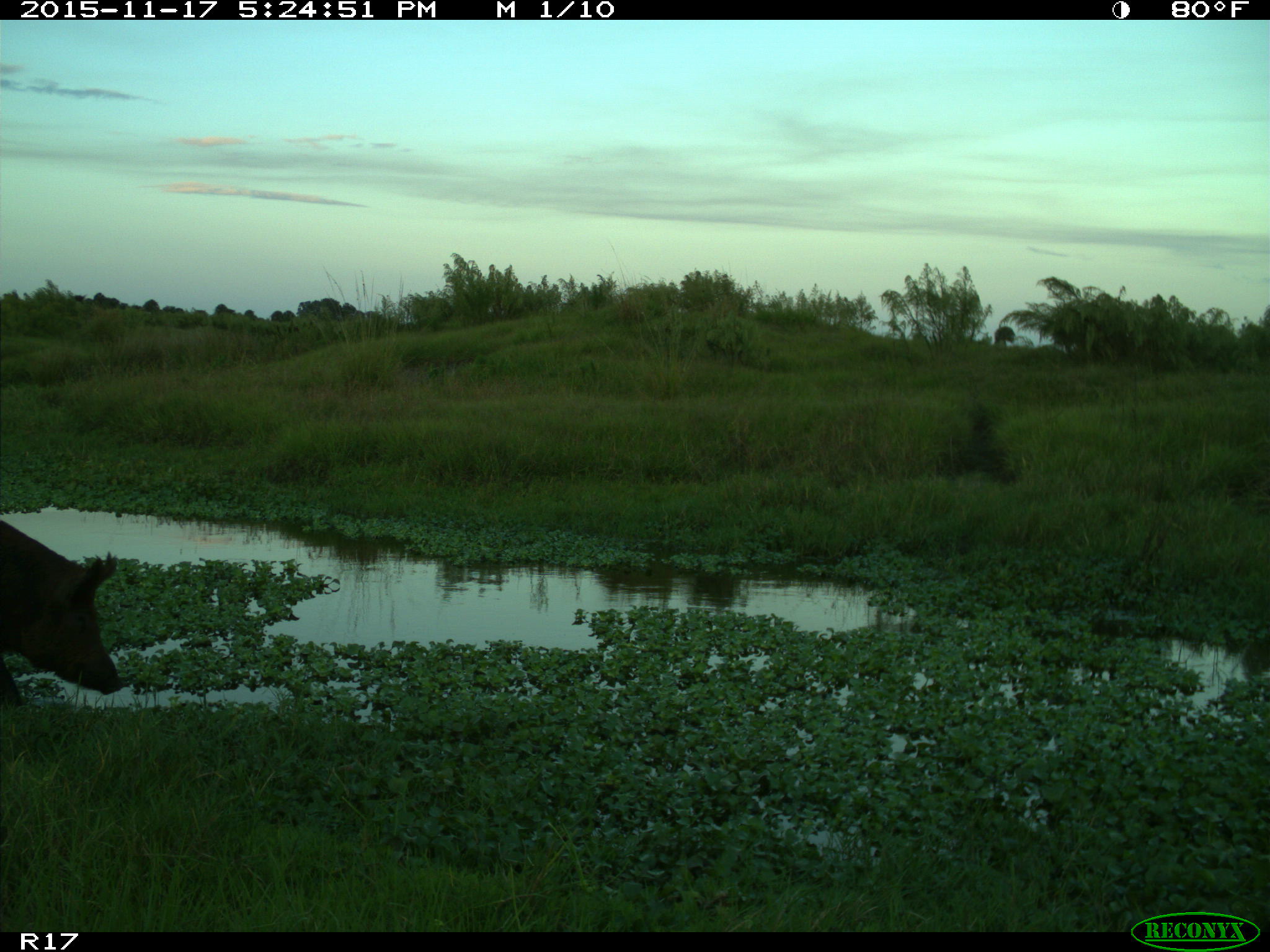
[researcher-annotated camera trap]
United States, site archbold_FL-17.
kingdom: Animalia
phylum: Chordata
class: Mammalia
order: Artiodactyla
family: Suidae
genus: Sus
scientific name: Sus scrofa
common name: wild boar